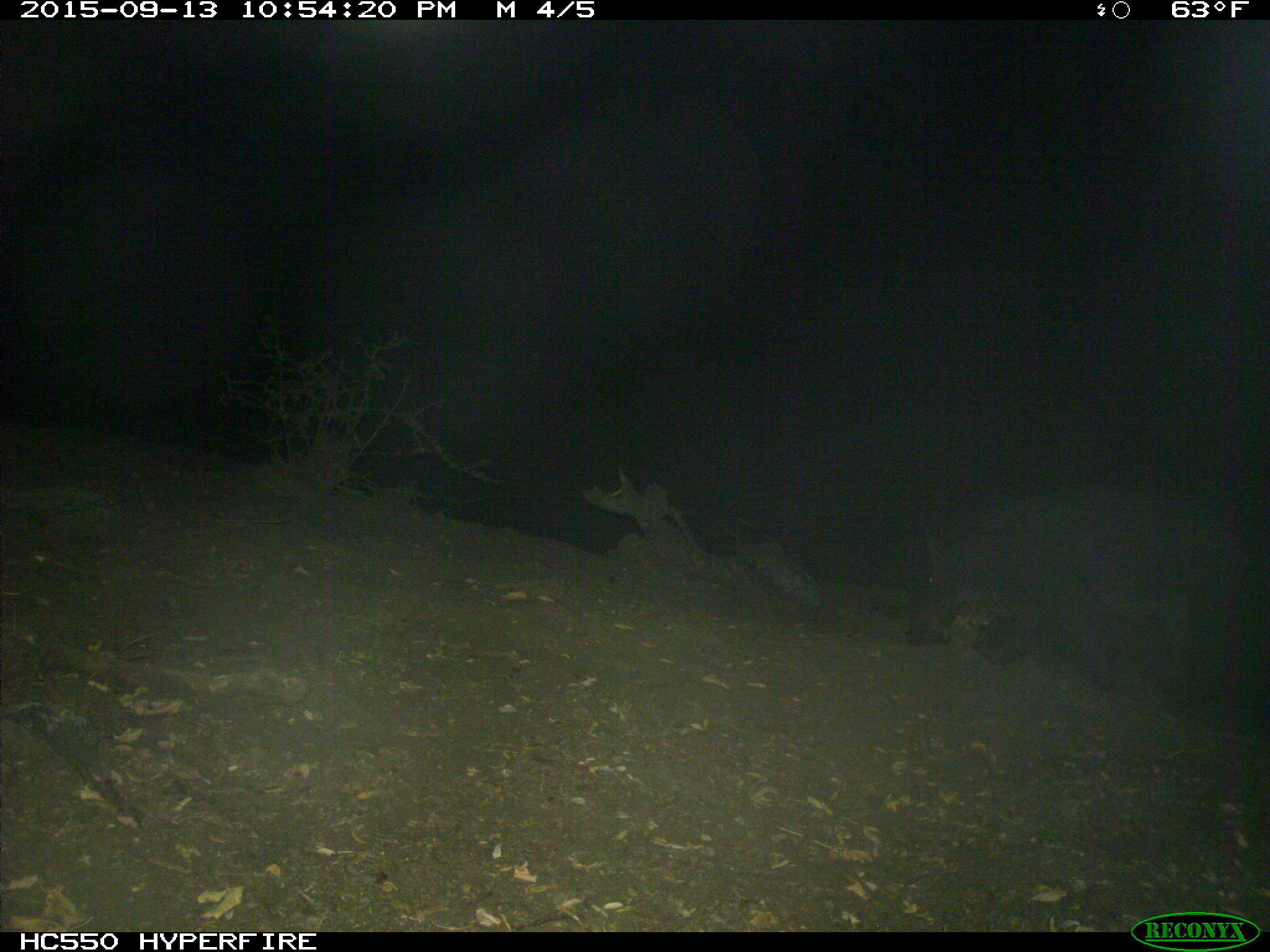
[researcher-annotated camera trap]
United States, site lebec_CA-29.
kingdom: Animalia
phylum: Chordata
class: Mammalia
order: Artiodactyla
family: Suidae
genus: Sus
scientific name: Sus scrofa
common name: wild boar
Sus scrofa (wild boar).